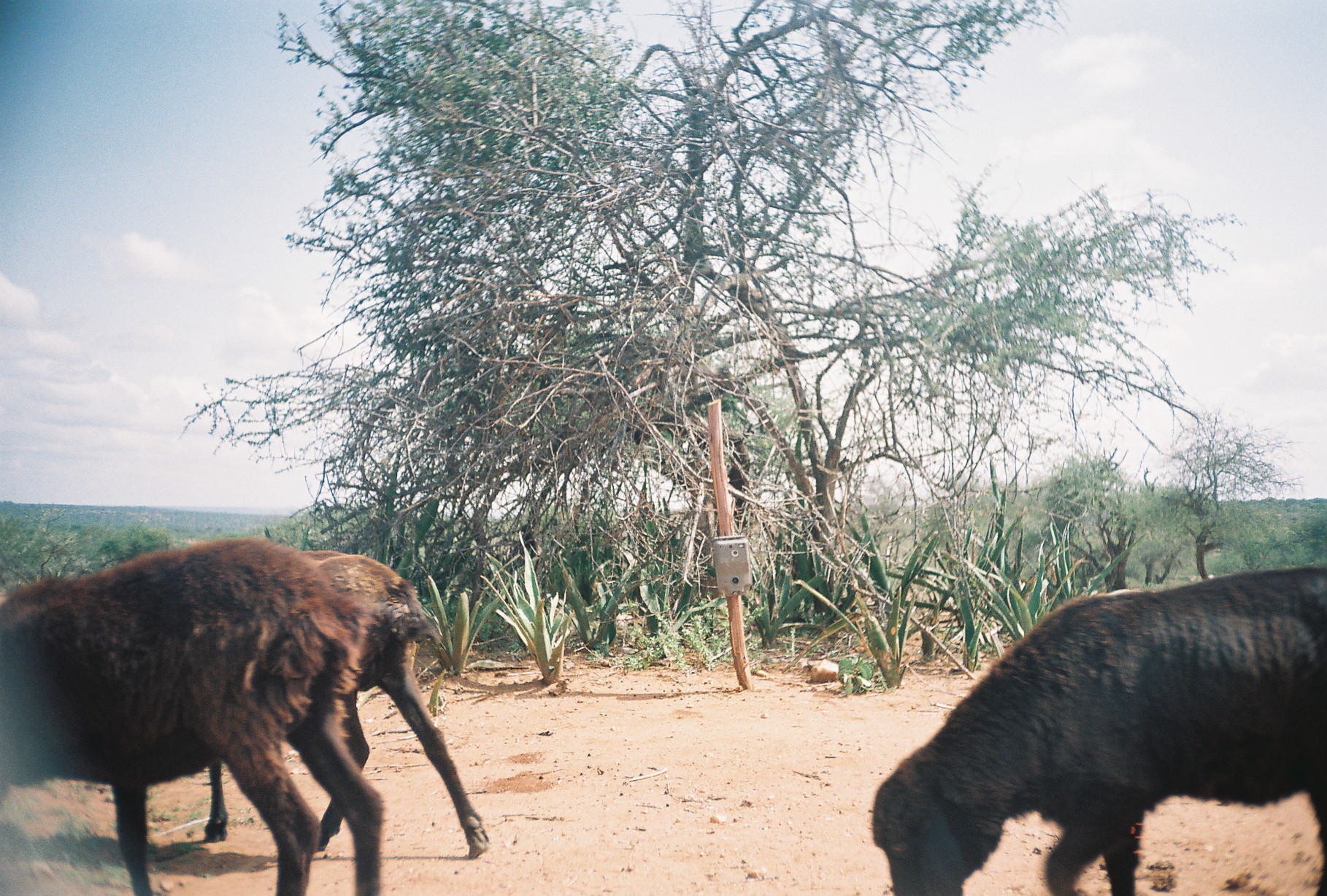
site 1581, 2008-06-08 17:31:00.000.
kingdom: Animalia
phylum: Chordata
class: Mammalia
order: Artiodactyla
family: Bovidae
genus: Ovis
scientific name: Ovis aries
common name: domestic sheep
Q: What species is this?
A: Ovis aries (domestic sheep).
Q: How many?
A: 3.